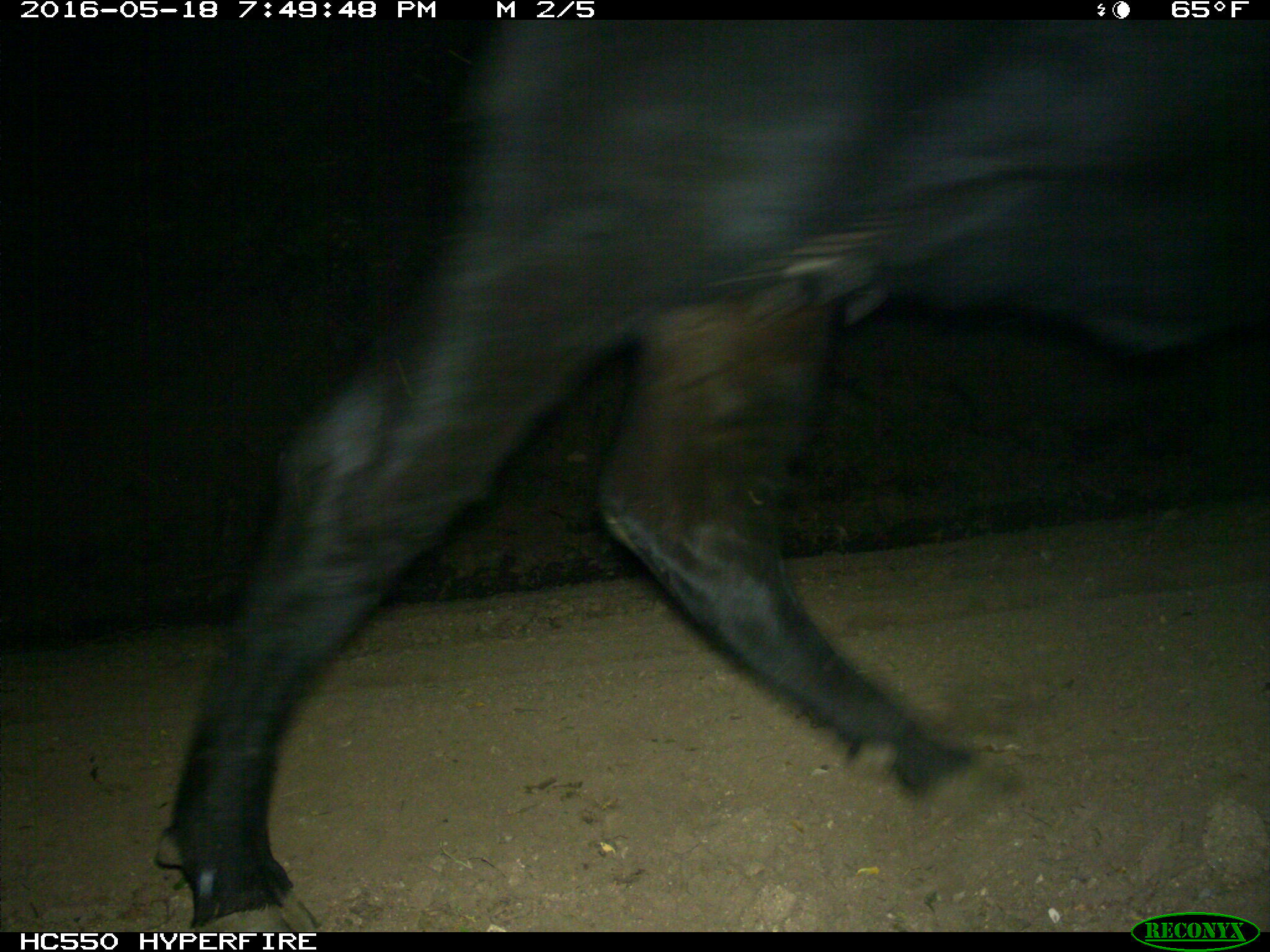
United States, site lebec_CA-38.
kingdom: Animalia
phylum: Chordata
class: Mammalia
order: Artiodactyla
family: Bovidae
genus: Bos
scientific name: Bos taurus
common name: domestic cow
Bos taurus (domestic cow).